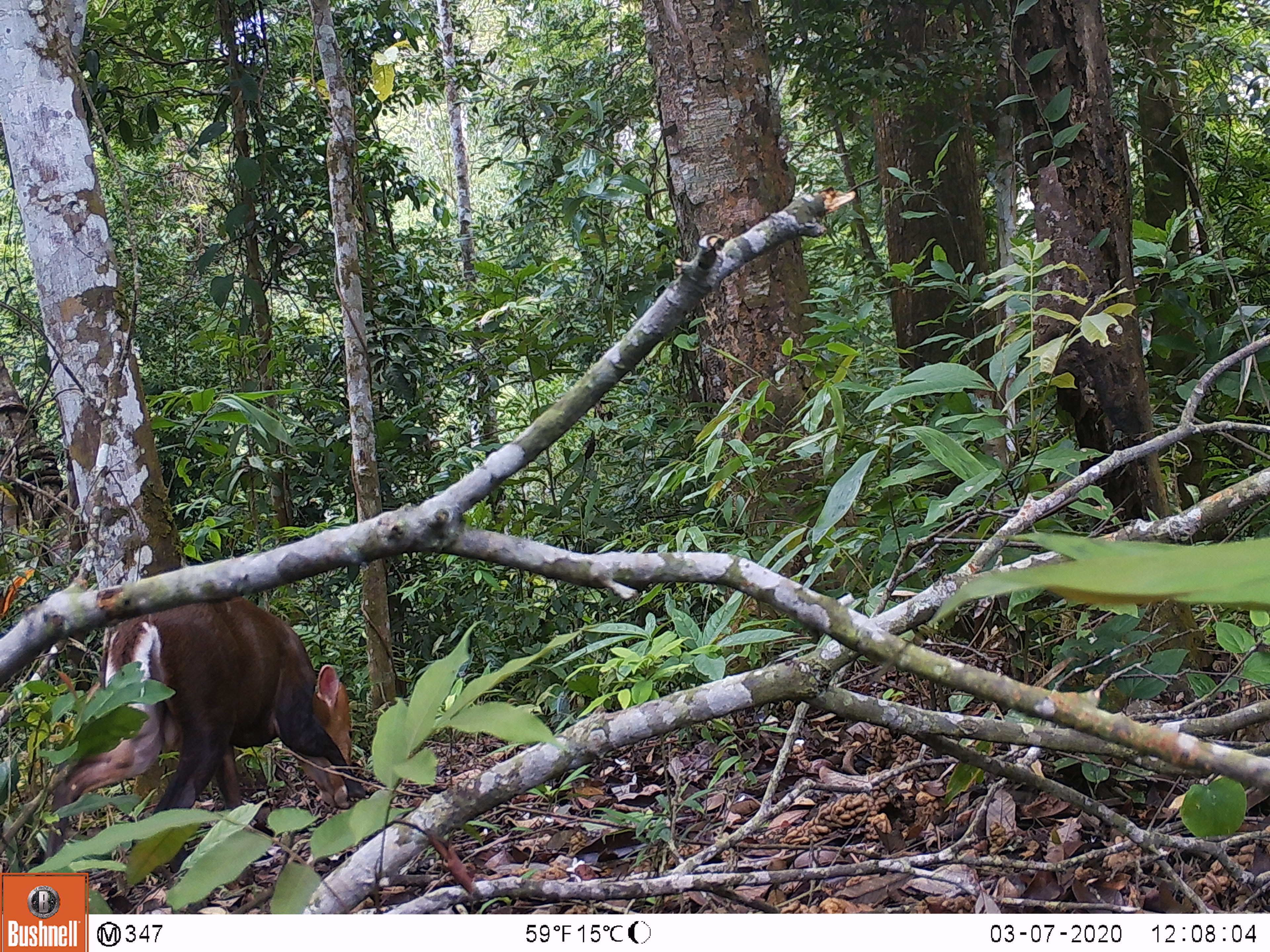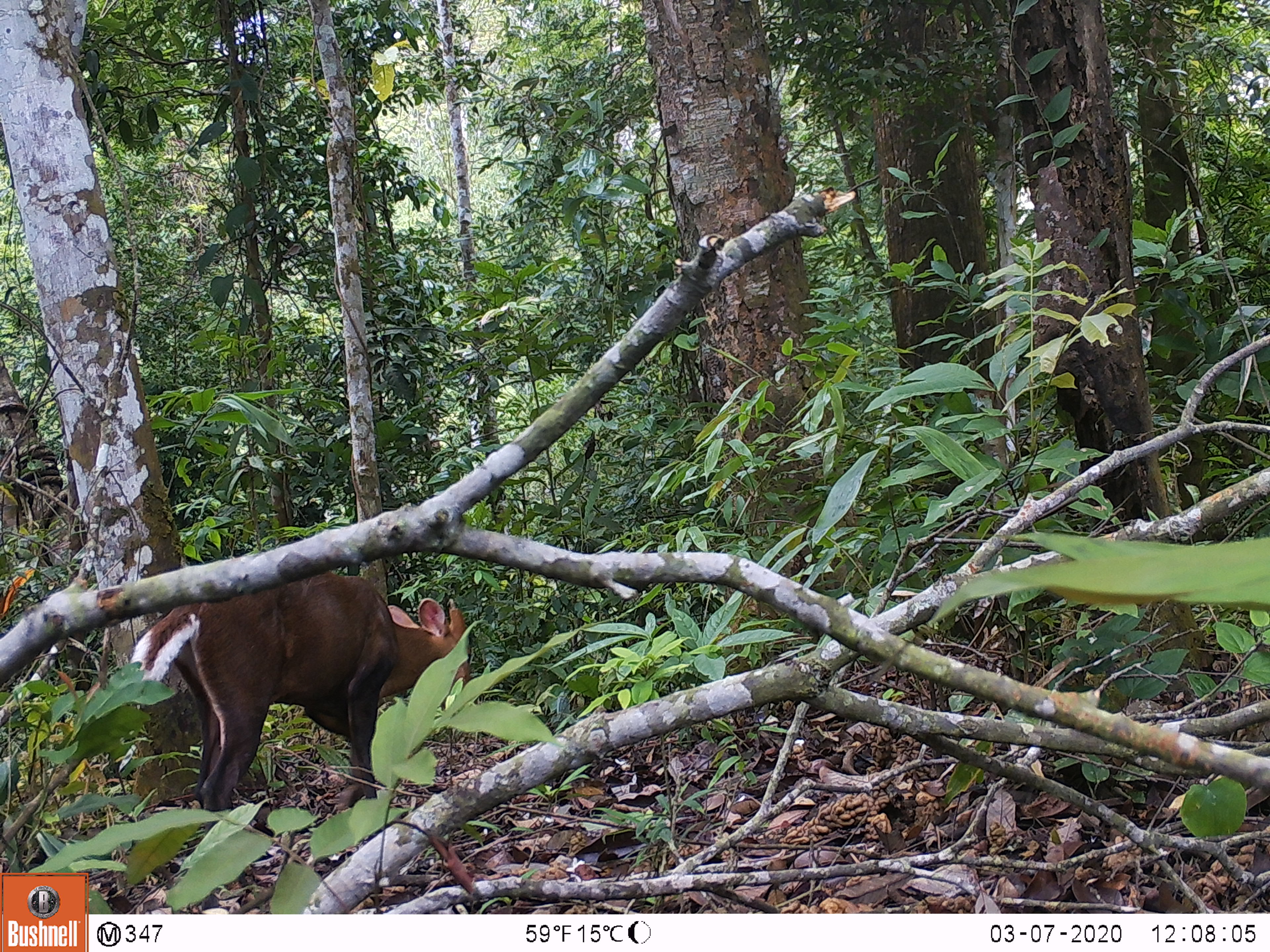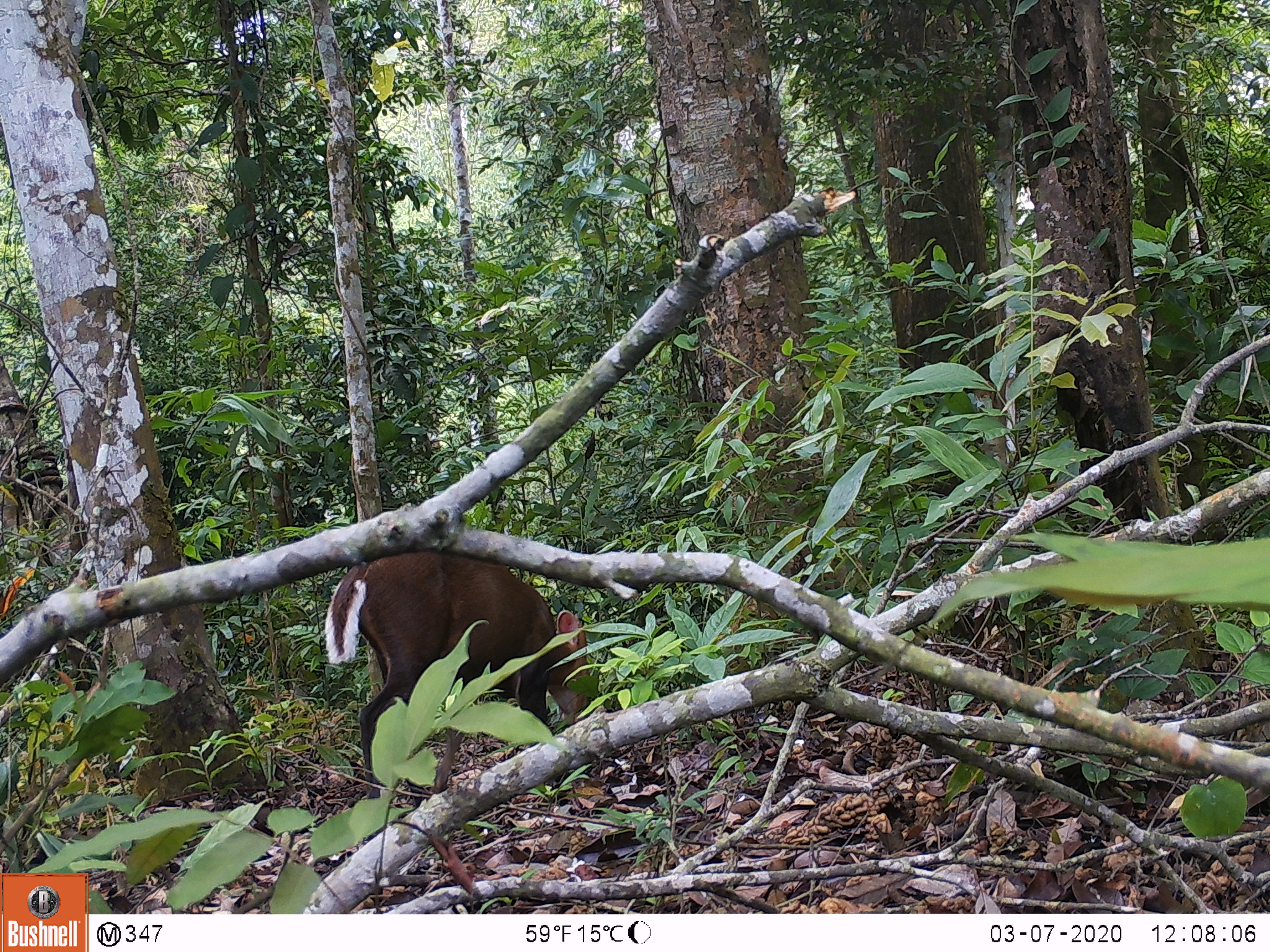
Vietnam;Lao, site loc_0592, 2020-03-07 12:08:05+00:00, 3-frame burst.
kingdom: Animalia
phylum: Chordata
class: Mammalia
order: Artiodactyla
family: Cervidae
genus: Muntiacus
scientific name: Muntiacus rooseveltorum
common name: roosevelt's muntjac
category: roosevelts muntjac group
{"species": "roosevelts muntjac group (roosevelt's muntjac) (Muntiacus rooseveltorum)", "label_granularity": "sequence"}